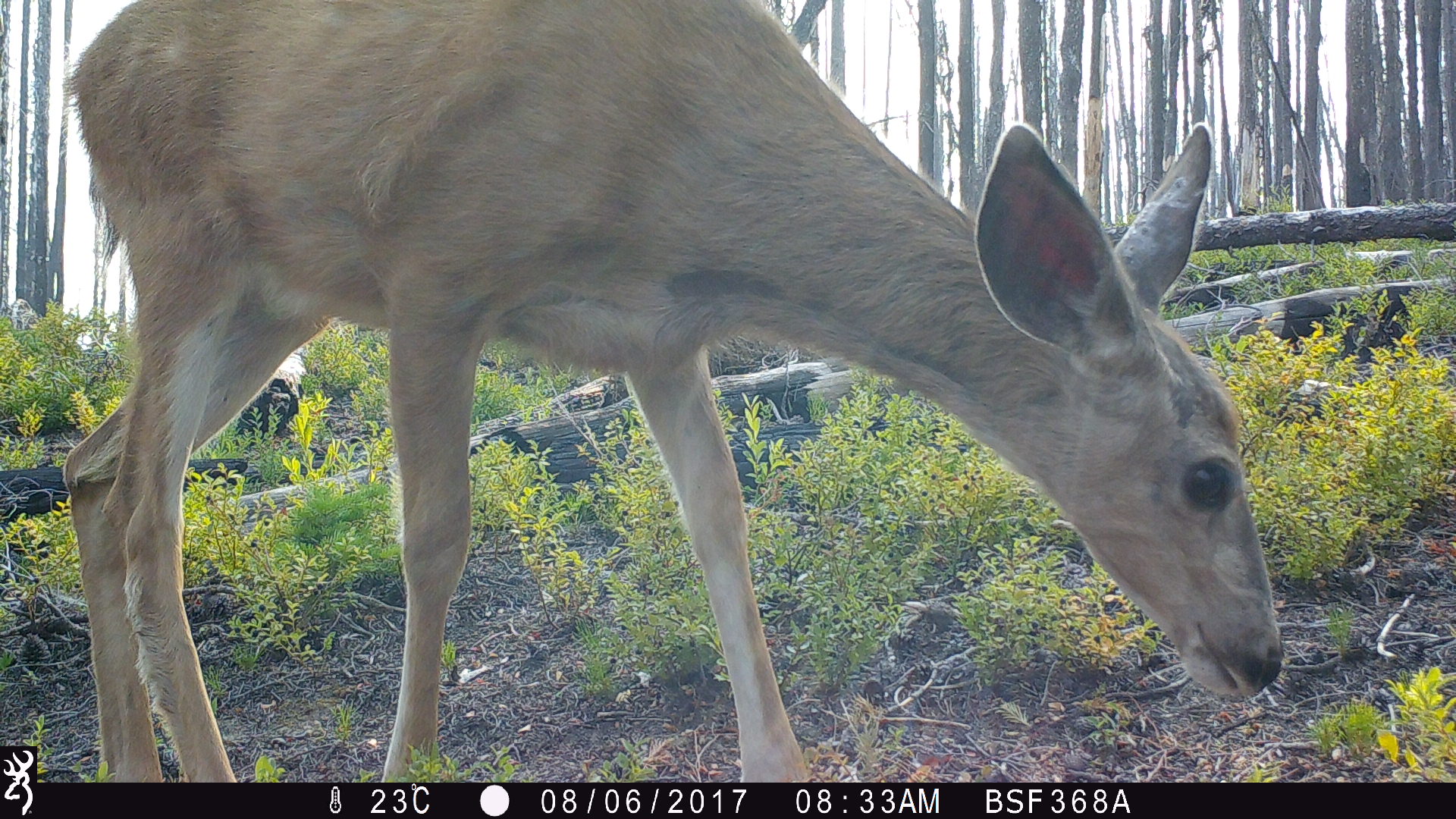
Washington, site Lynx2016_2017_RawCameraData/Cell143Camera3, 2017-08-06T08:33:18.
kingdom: Animalia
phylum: Chordata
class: Mammalia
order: Artiodactyla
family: Cervidae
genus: Odocoileus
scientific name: Odocoileus hemionus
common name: mule deer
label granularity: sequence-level